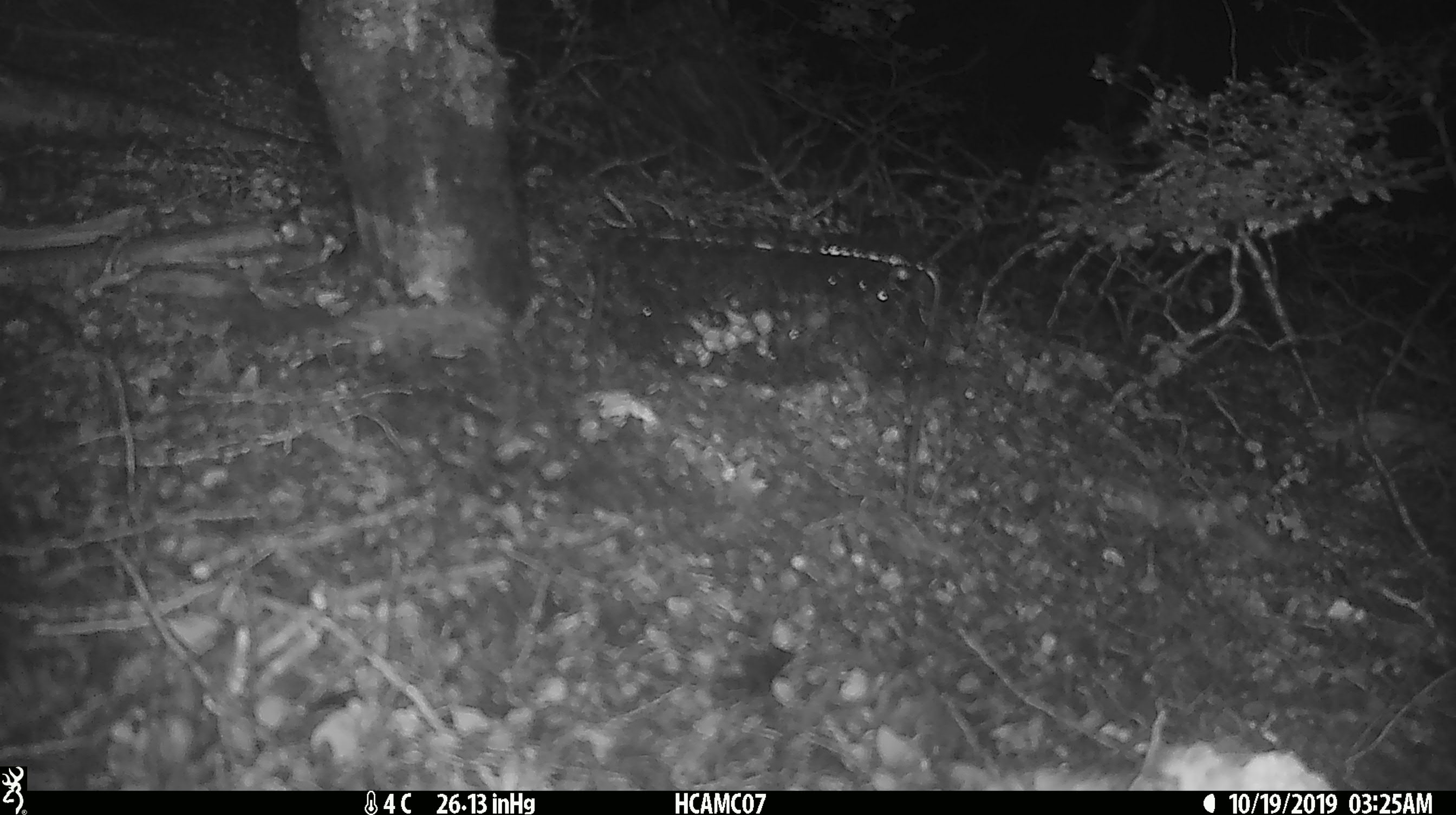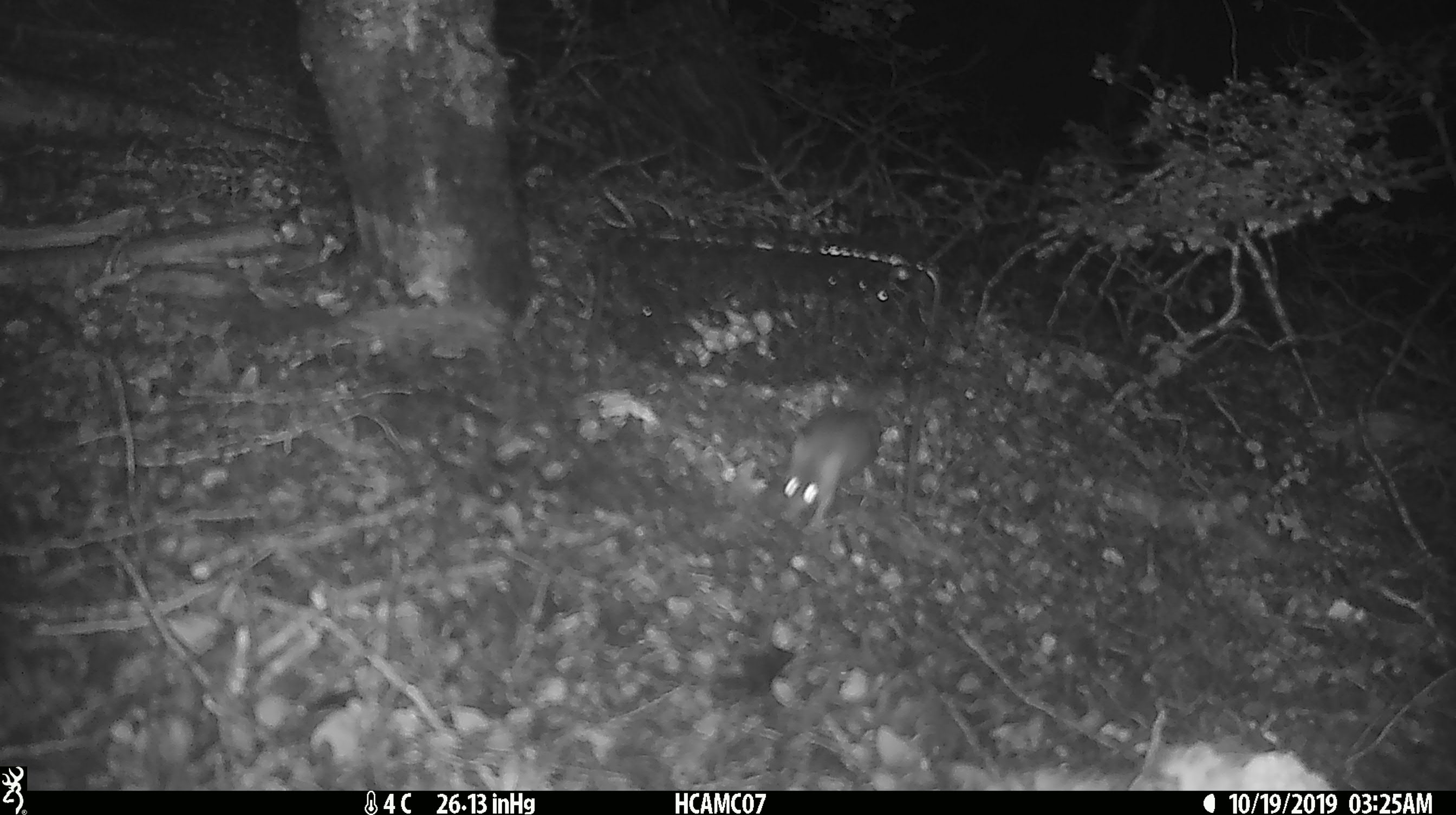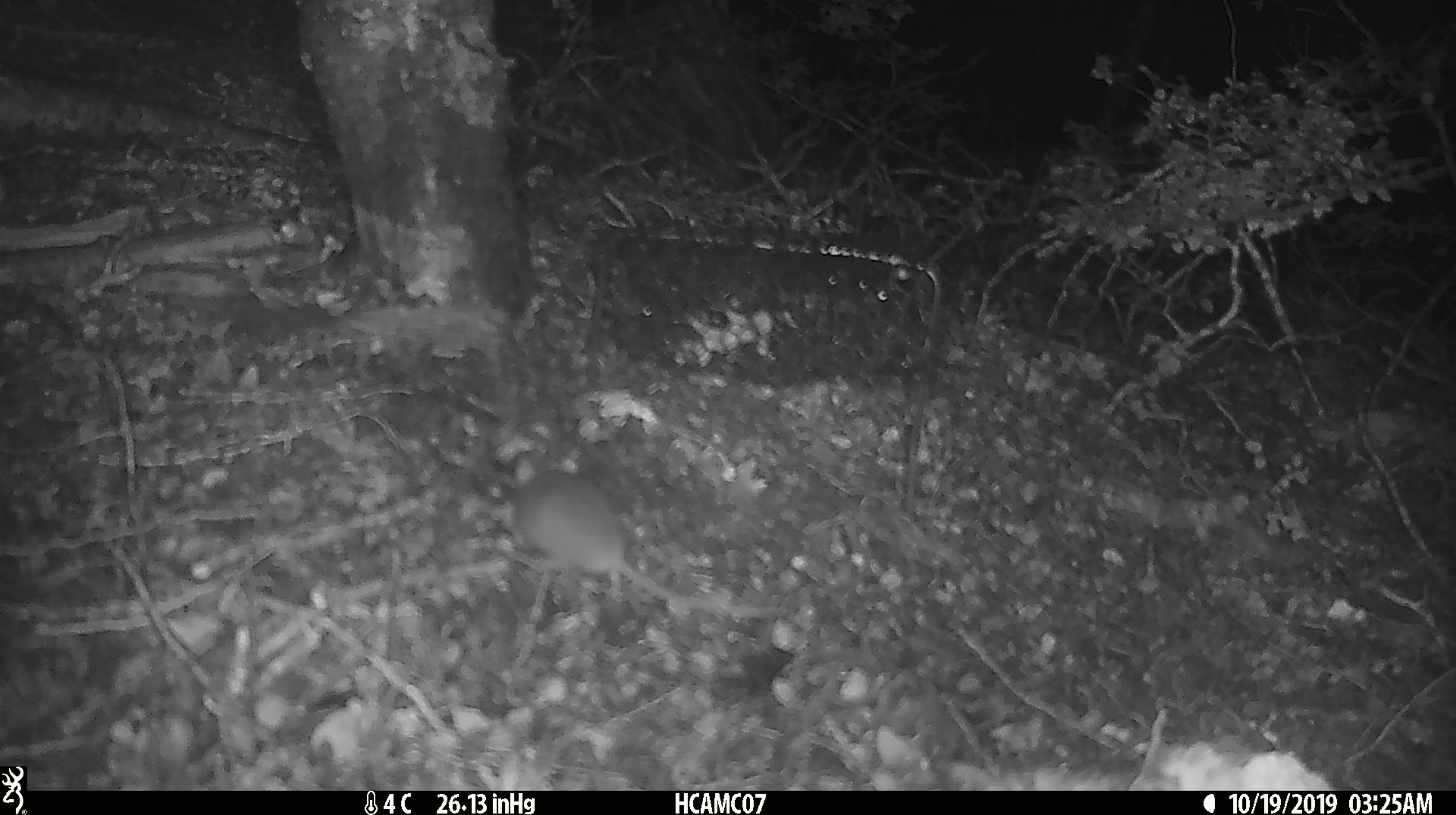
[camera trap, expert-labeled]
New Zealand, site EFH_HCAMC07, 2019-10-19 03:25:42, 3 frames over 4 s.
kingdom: Animalia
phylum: Chordata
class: Mammalia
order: Rodentia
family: Muridae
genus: Mus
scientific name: Mus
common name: mouse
Mouse (Mus).